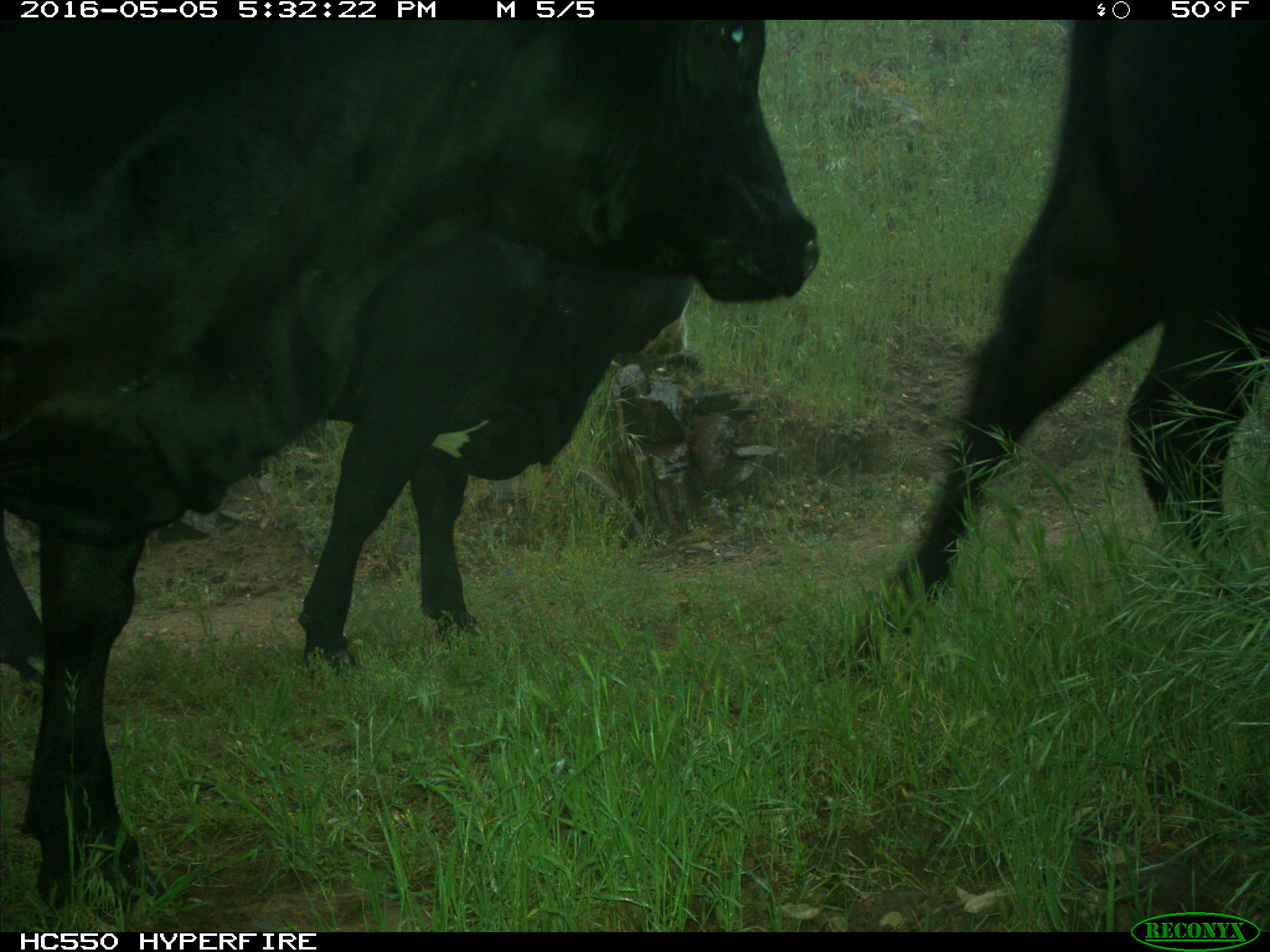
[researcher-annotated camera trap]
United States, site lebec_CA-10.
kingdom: Animalia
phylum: Chordata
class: Mammalia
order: Artiodactyla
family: Bovidae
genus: Bos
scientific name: Bos taurus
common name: domestic cow